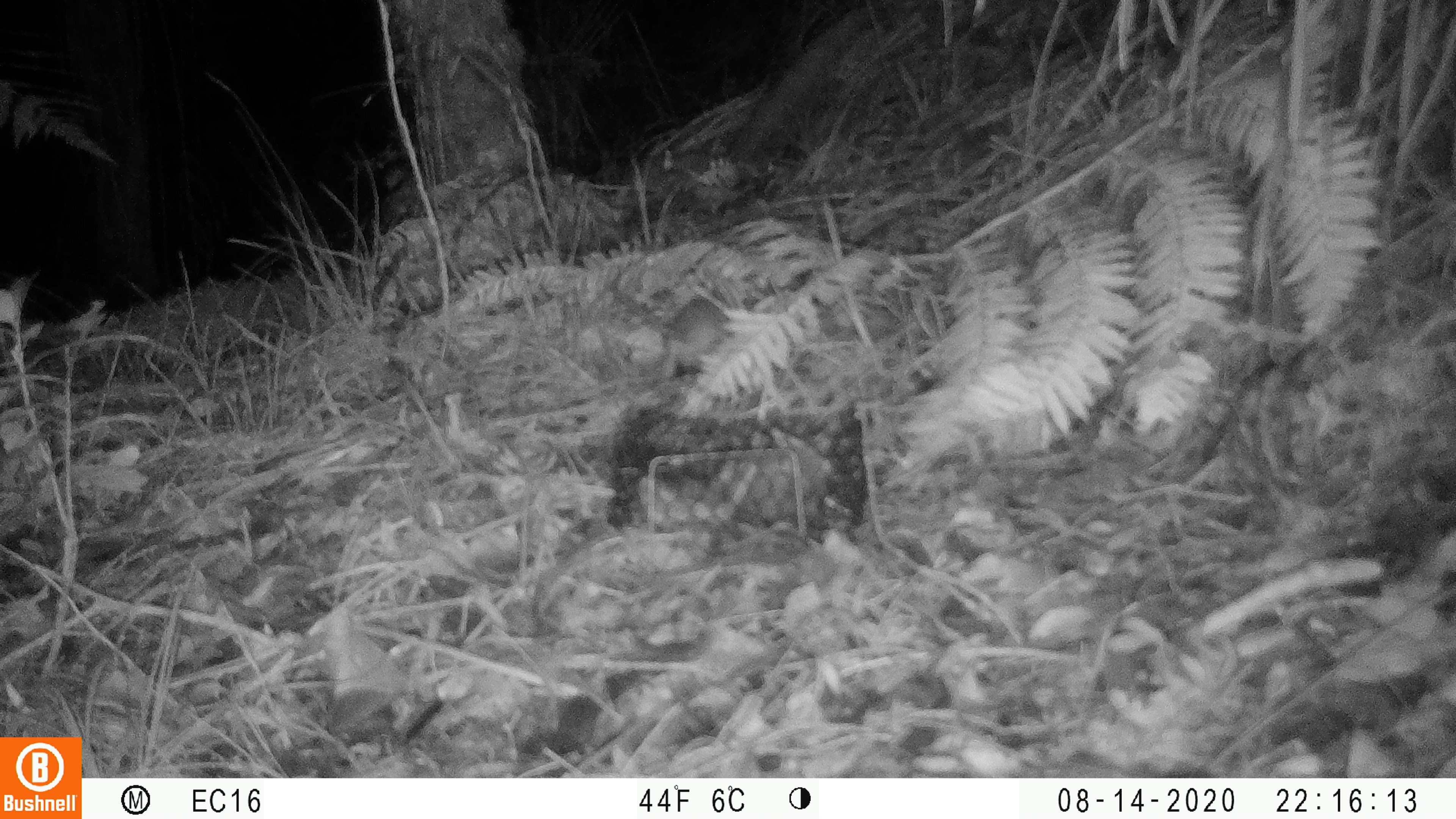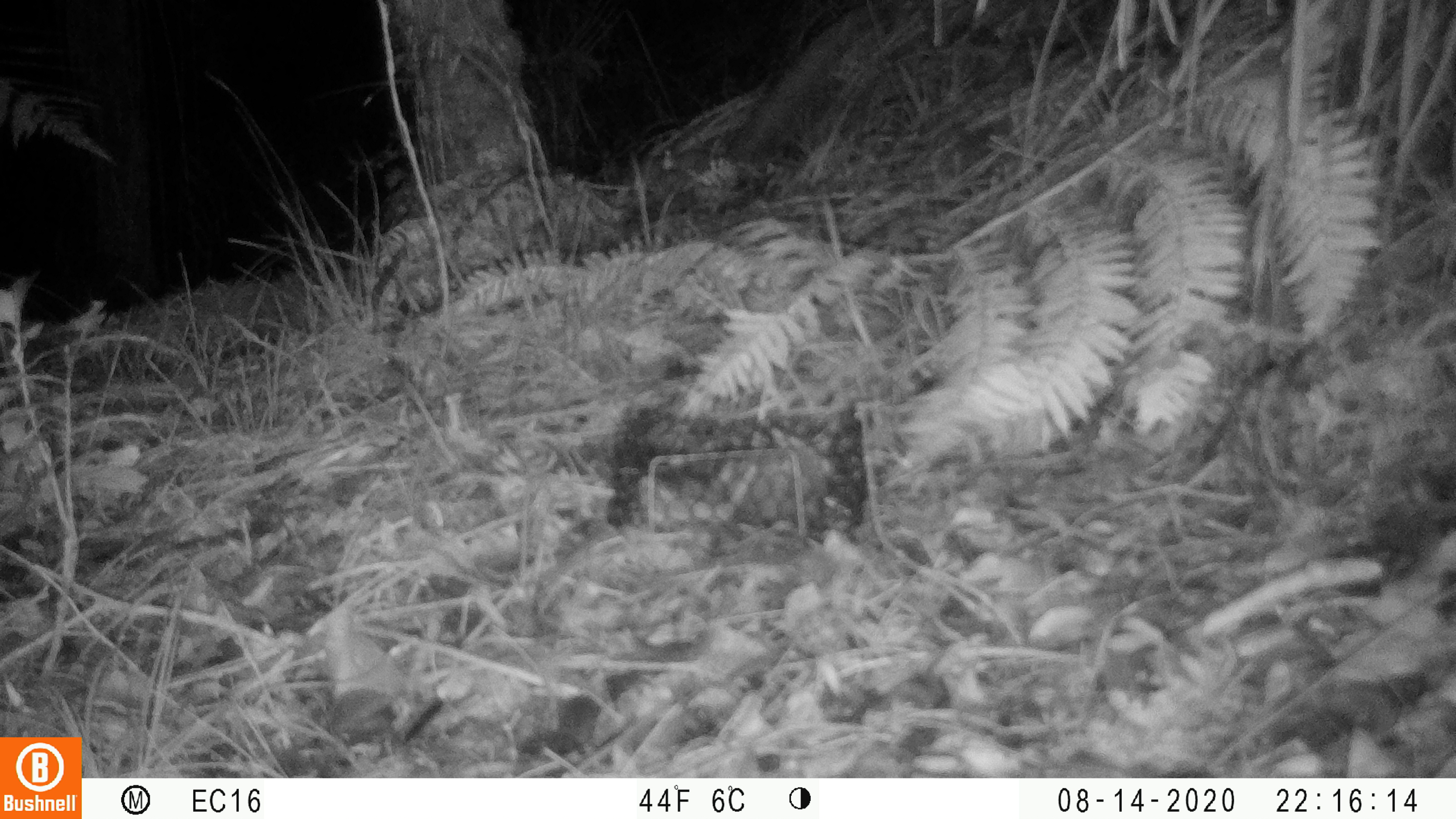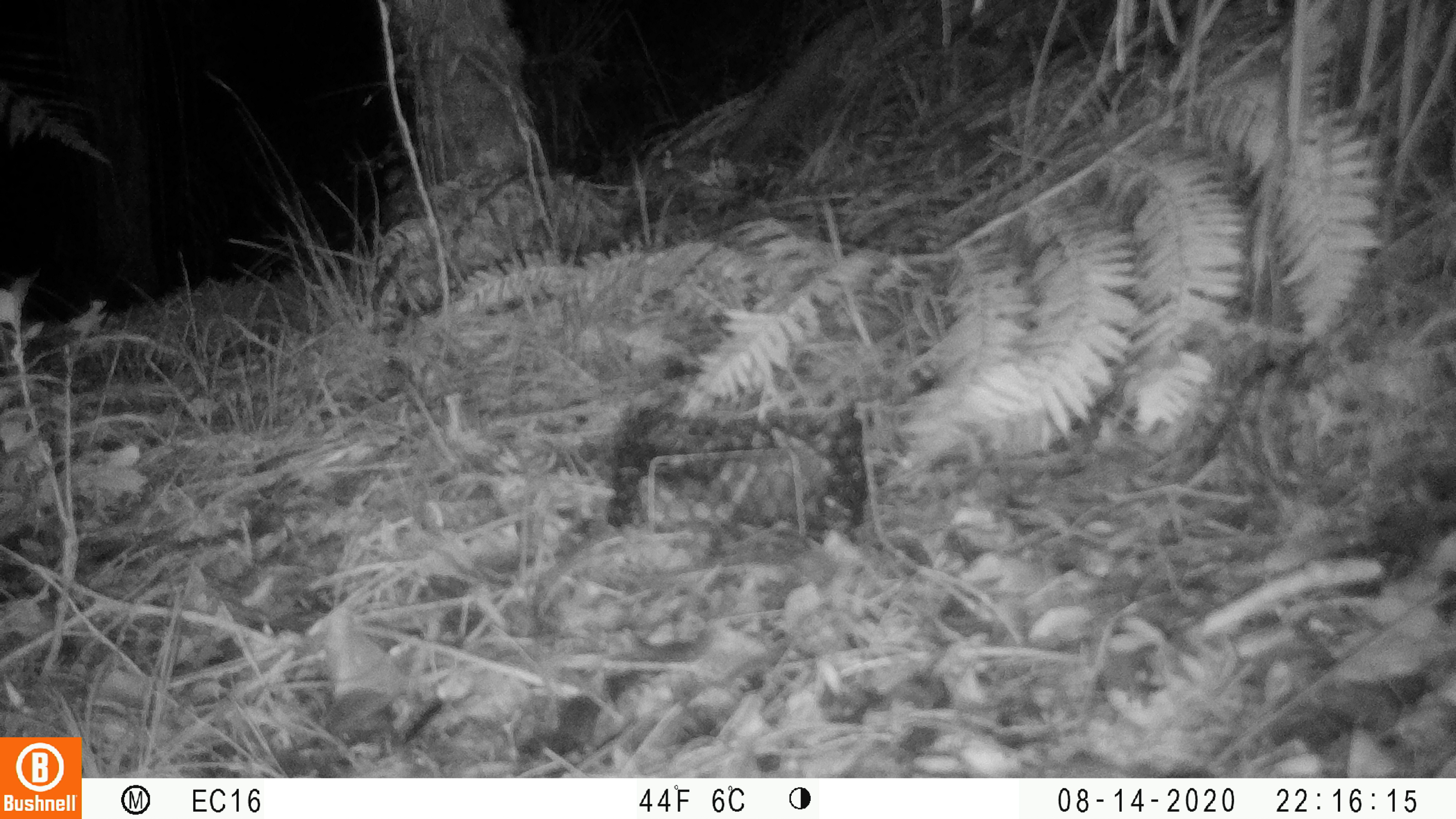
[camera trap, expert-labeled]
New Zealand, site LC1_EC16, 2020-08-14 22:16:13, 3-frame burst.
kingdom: Animalia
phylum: Chordata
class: Mammalia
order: Rodentia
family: Muridae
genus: Rattus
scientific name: Rattus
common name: rat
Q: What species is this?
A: Rat (Rattus).